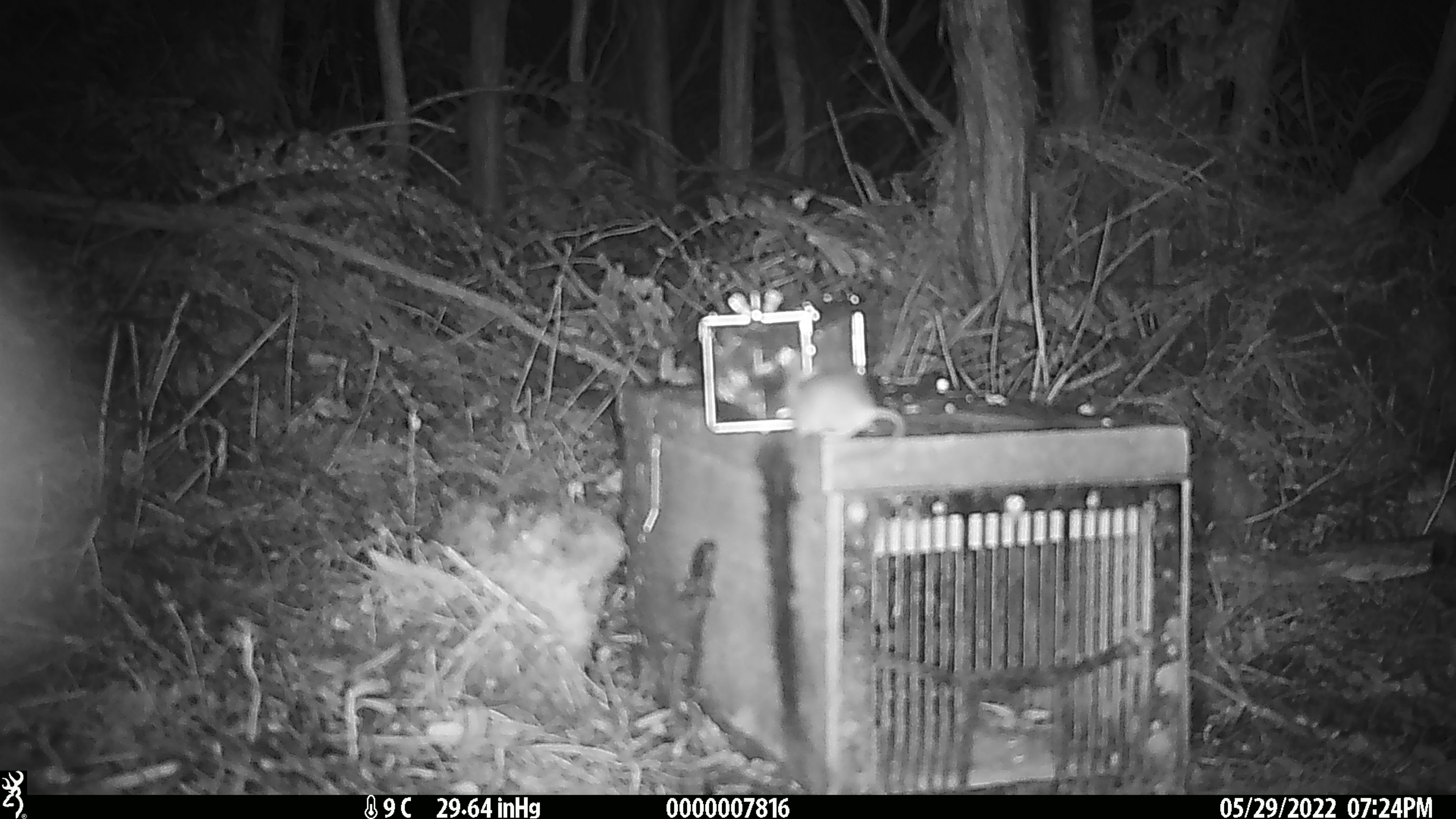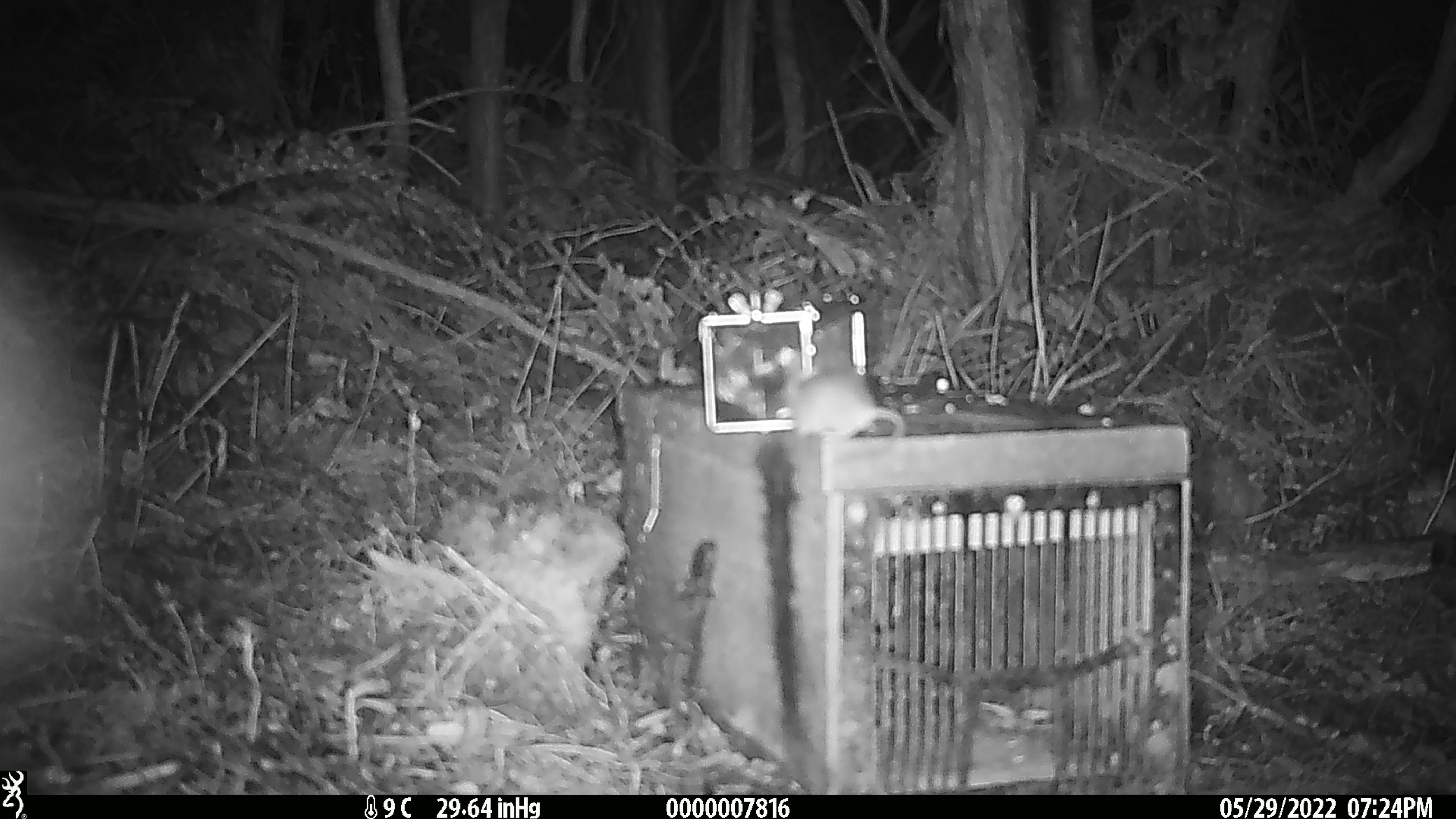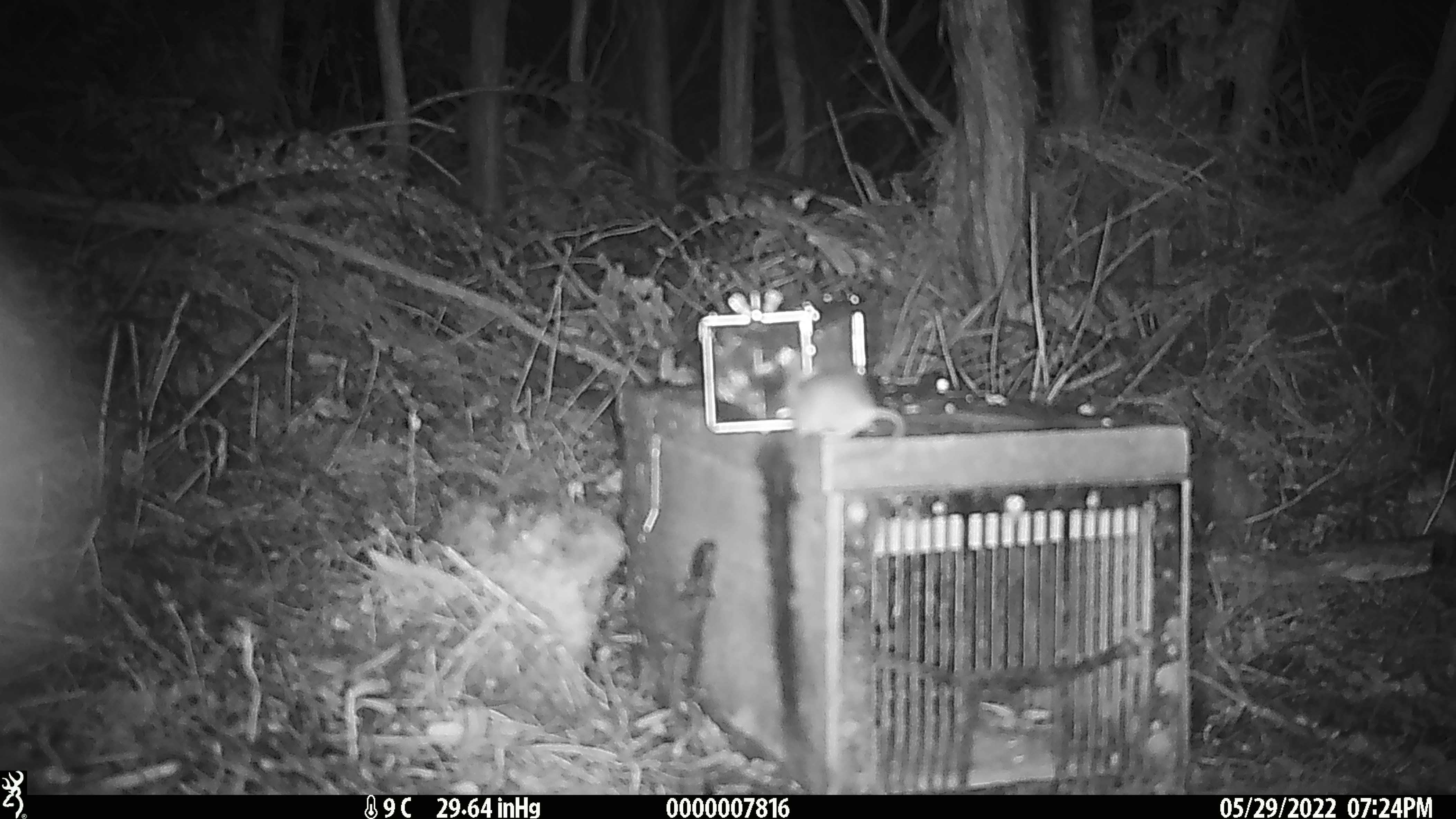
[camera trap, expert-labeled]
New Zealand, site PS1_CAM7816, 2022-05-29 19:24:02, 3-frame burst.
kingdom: Animalia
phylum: Chordata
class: Mammalia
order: Rodentia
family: Muridae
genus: Mus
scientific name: Mus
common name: mouse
Mouse (Mus).